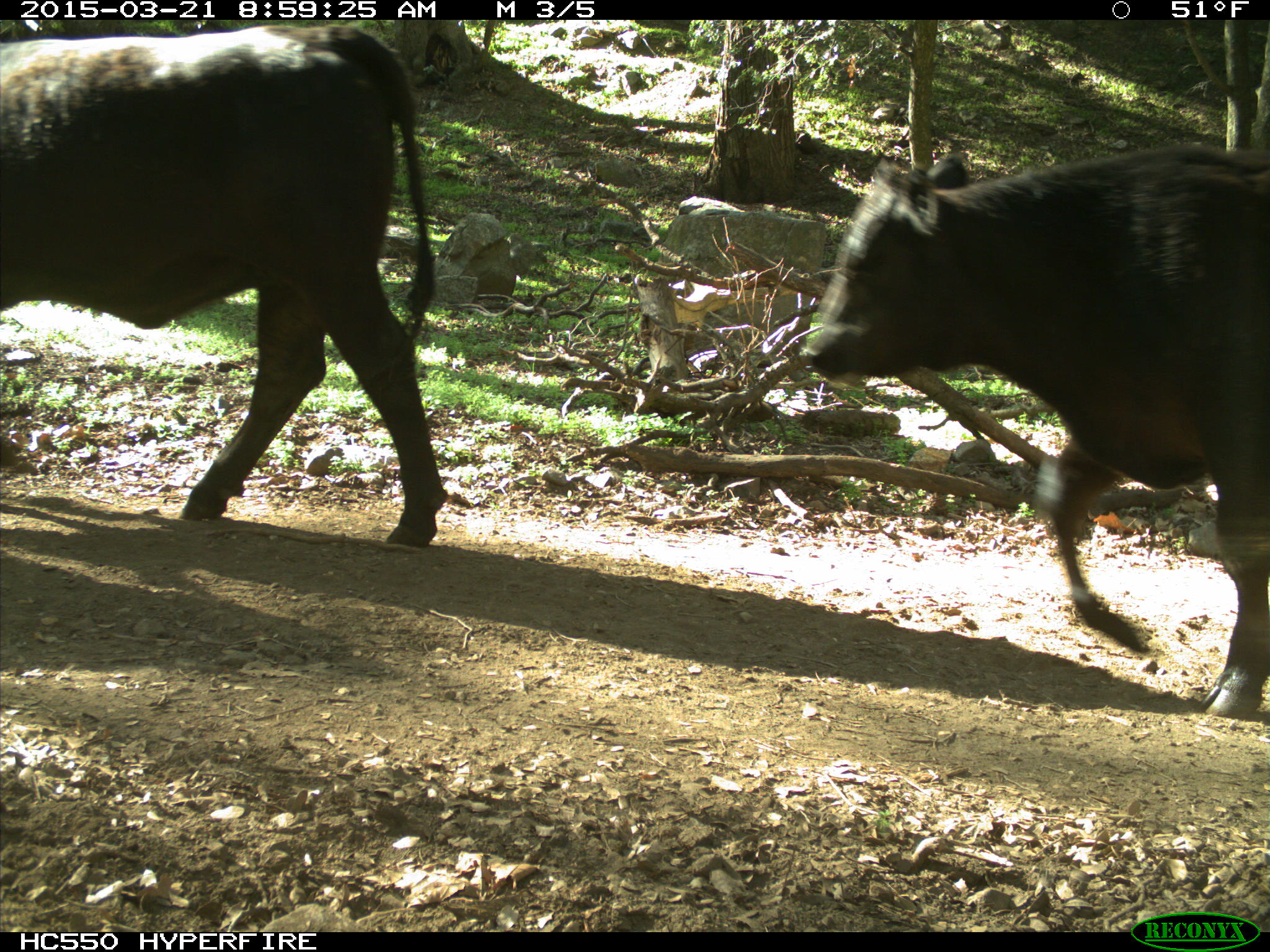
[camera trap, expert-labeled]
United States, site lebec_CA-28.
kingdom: Animalia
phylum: Chordata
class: Mammalia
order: Artiodactyla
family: Bovidae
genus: Bos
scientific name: Bos taurus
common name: domestic cow